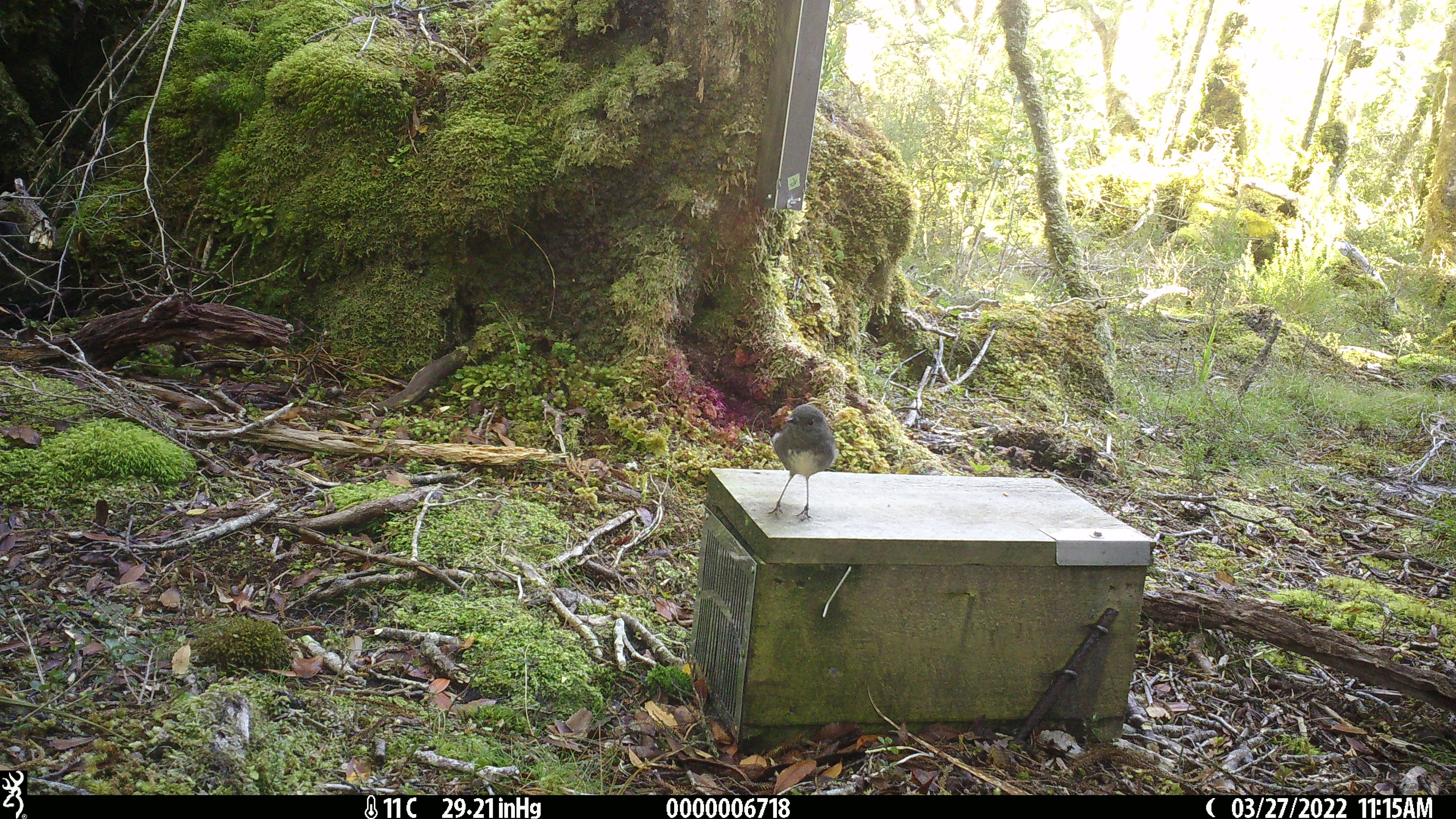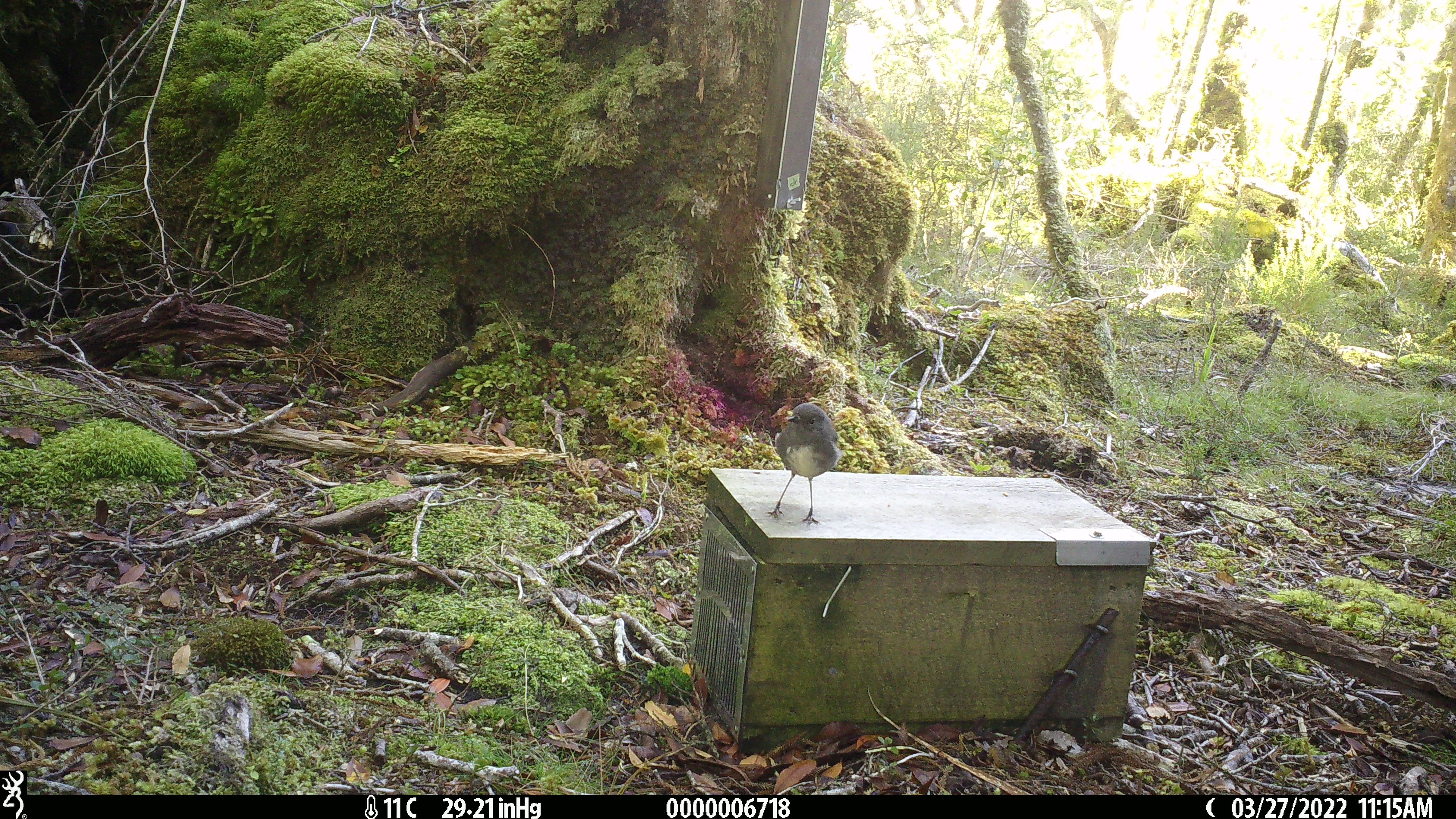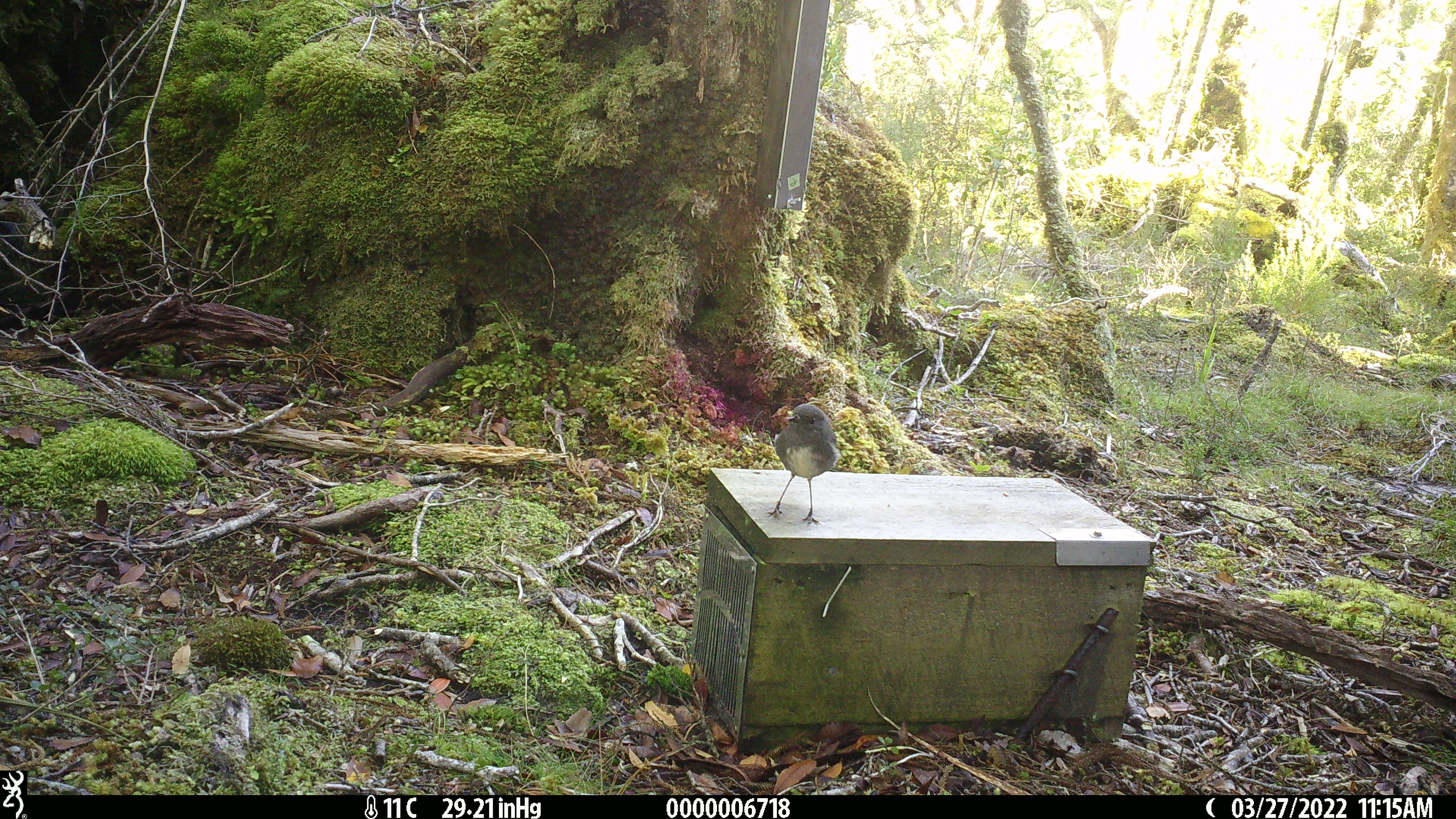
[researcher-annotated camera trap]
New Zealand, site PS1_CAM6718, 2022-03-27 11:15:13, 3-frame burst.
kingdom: Animalia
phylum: Chordata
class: Aves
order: Passeriformes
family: Petroicidae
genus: Petroica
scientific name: Petroica australis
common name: new zealand robin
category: robin